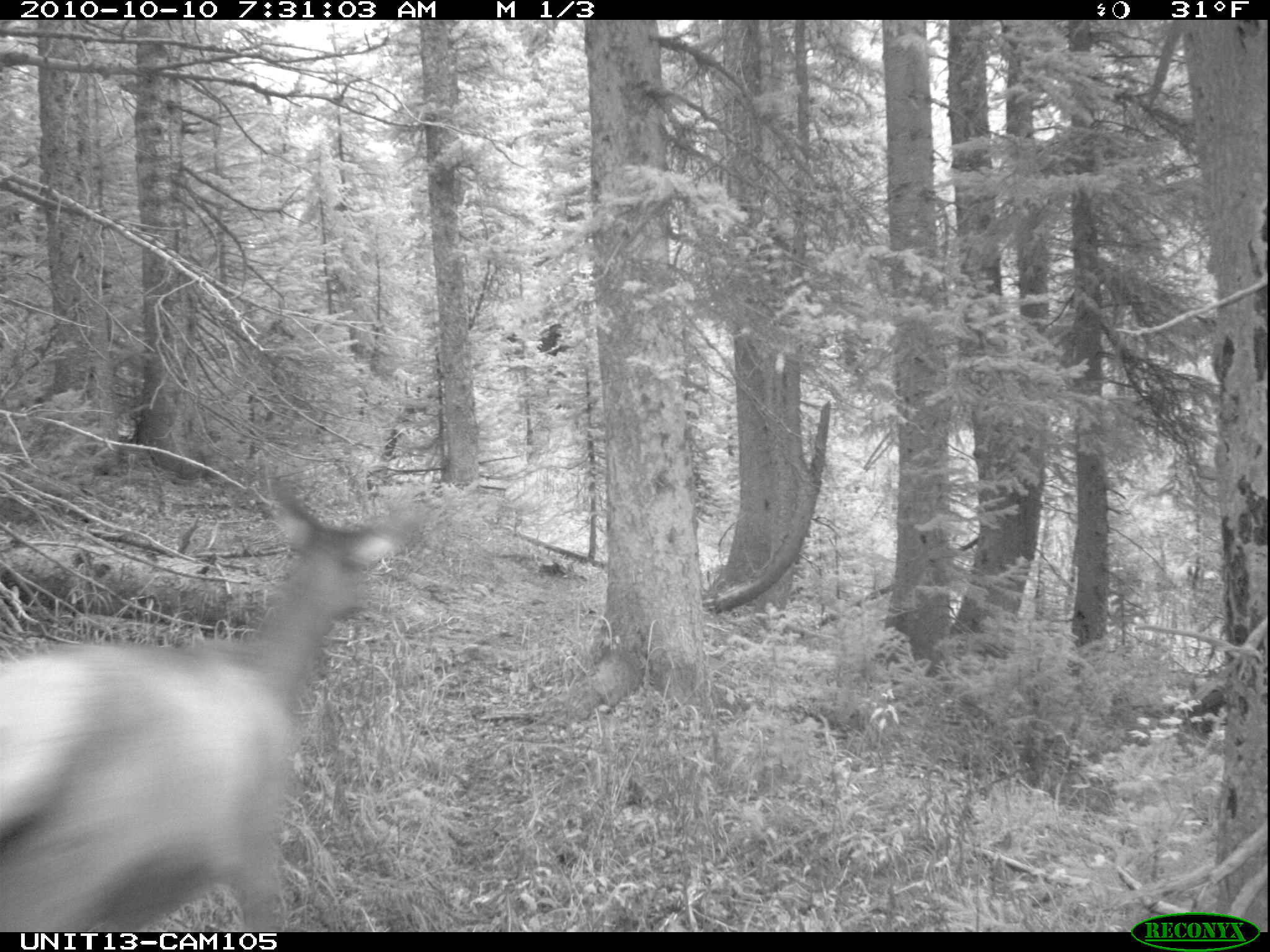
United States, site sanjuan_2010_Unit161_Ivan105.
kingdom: Animalia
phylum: Chordata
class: Mammalia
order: Artiodactyla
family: Cervidae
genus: Cervus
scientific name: Cervus elaphus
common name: red deer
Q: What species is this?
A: Cervus elaphus (red deer).